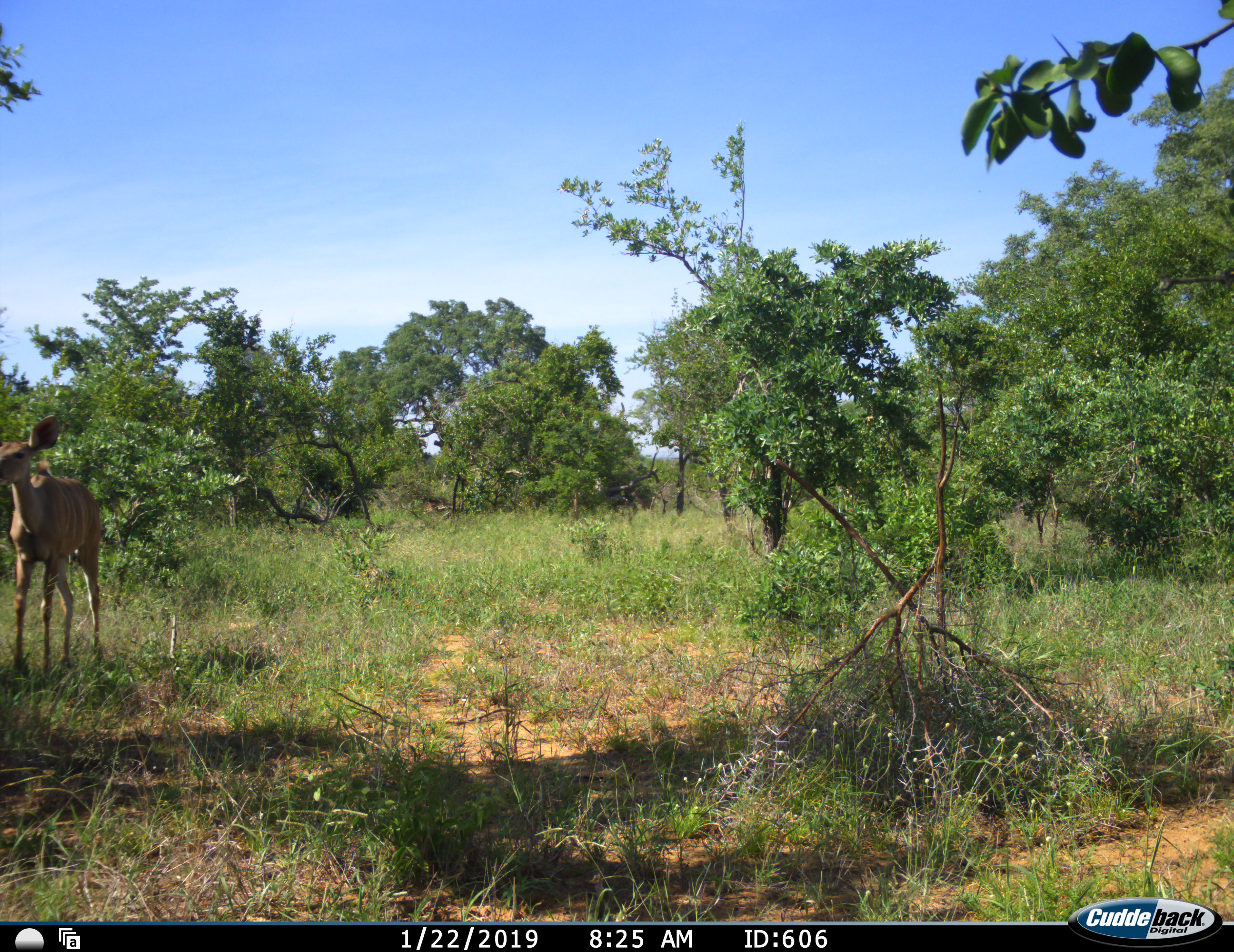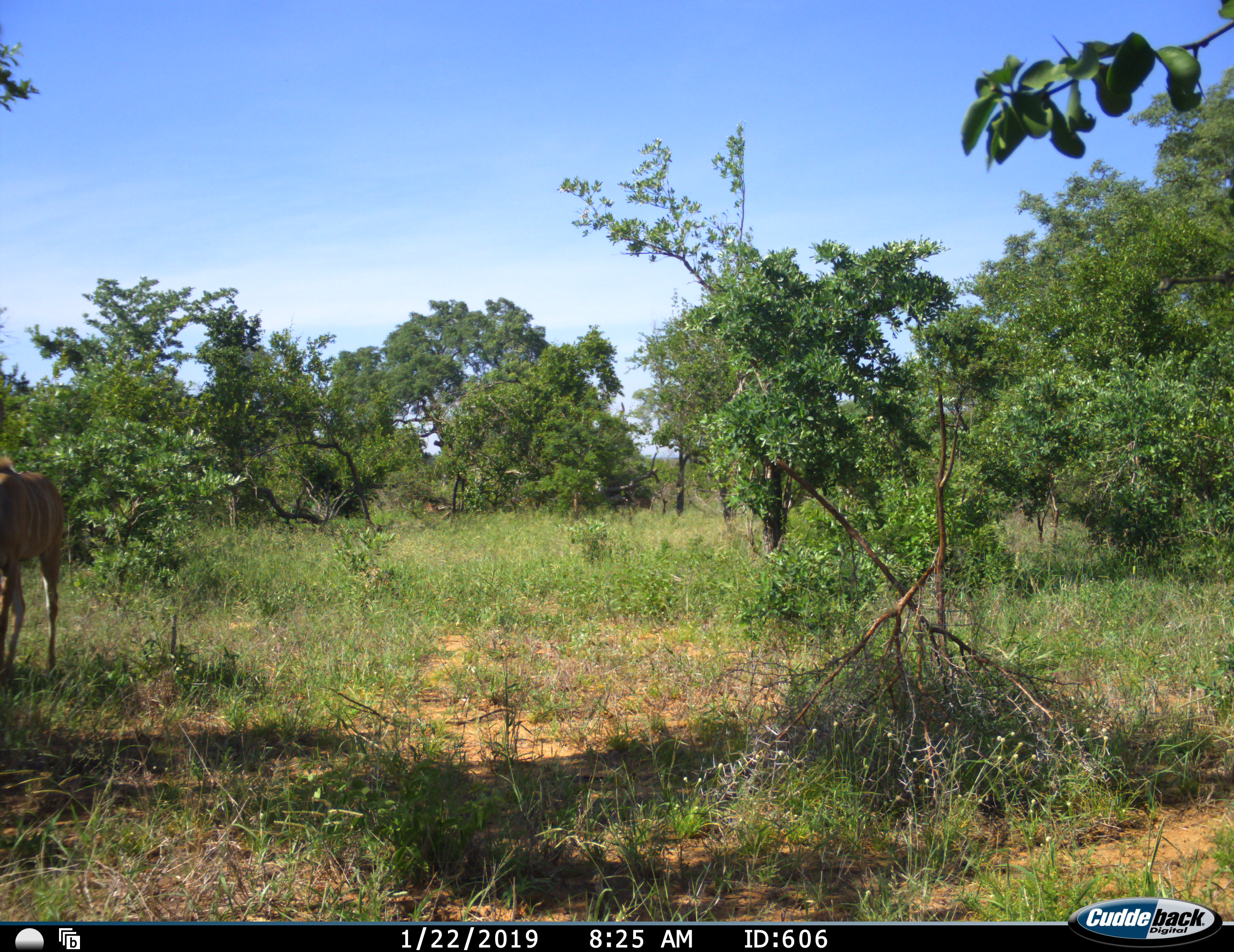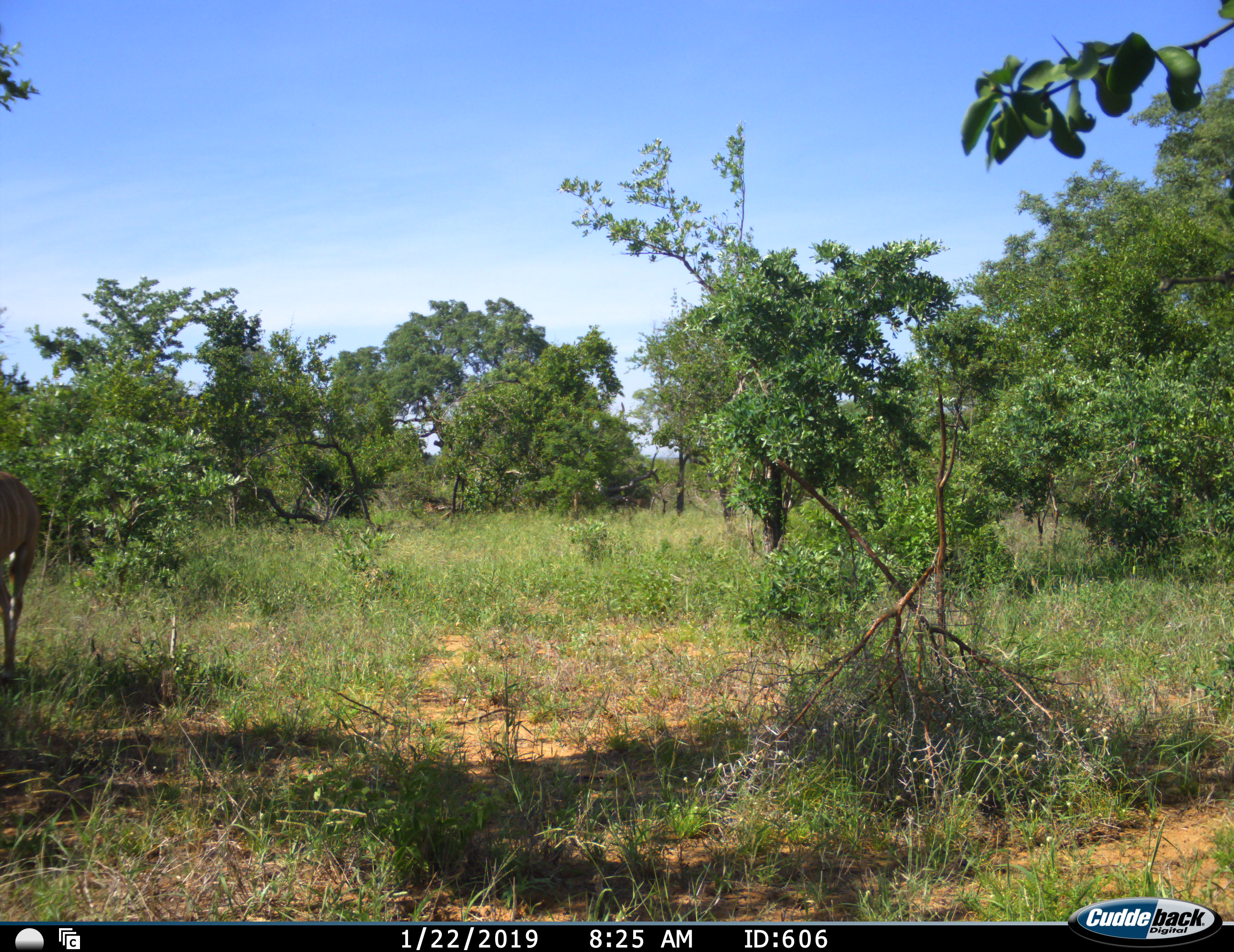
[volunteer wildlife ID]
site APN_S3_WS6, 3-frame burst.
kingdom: Animalia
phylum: Chordata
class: Mammalia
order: Artiodactyla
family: Bovidae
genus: Tragelaphus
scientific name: Tragelaphus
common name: kudu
Kudu (Tragelaphus), count 1. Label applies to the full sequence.